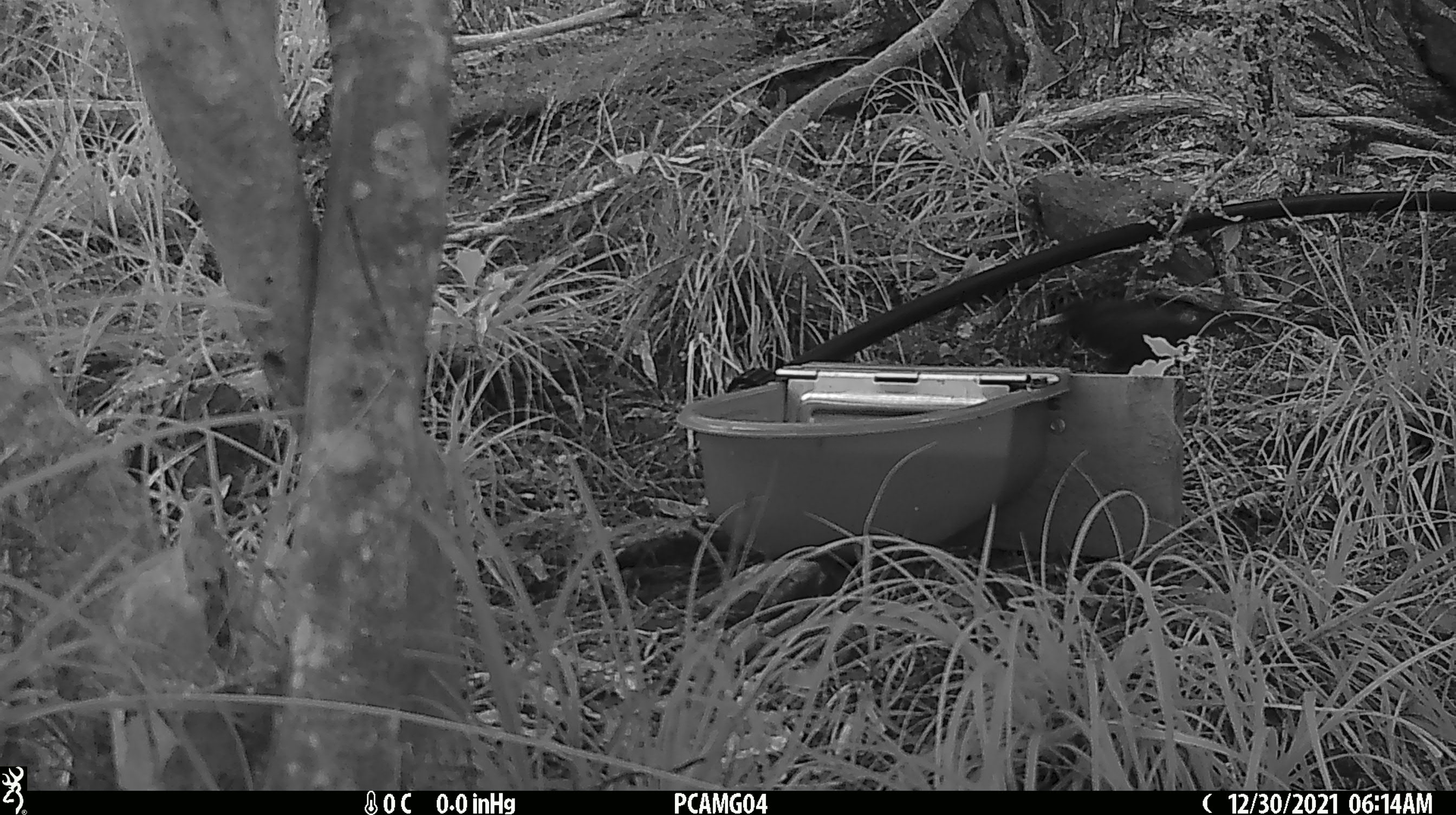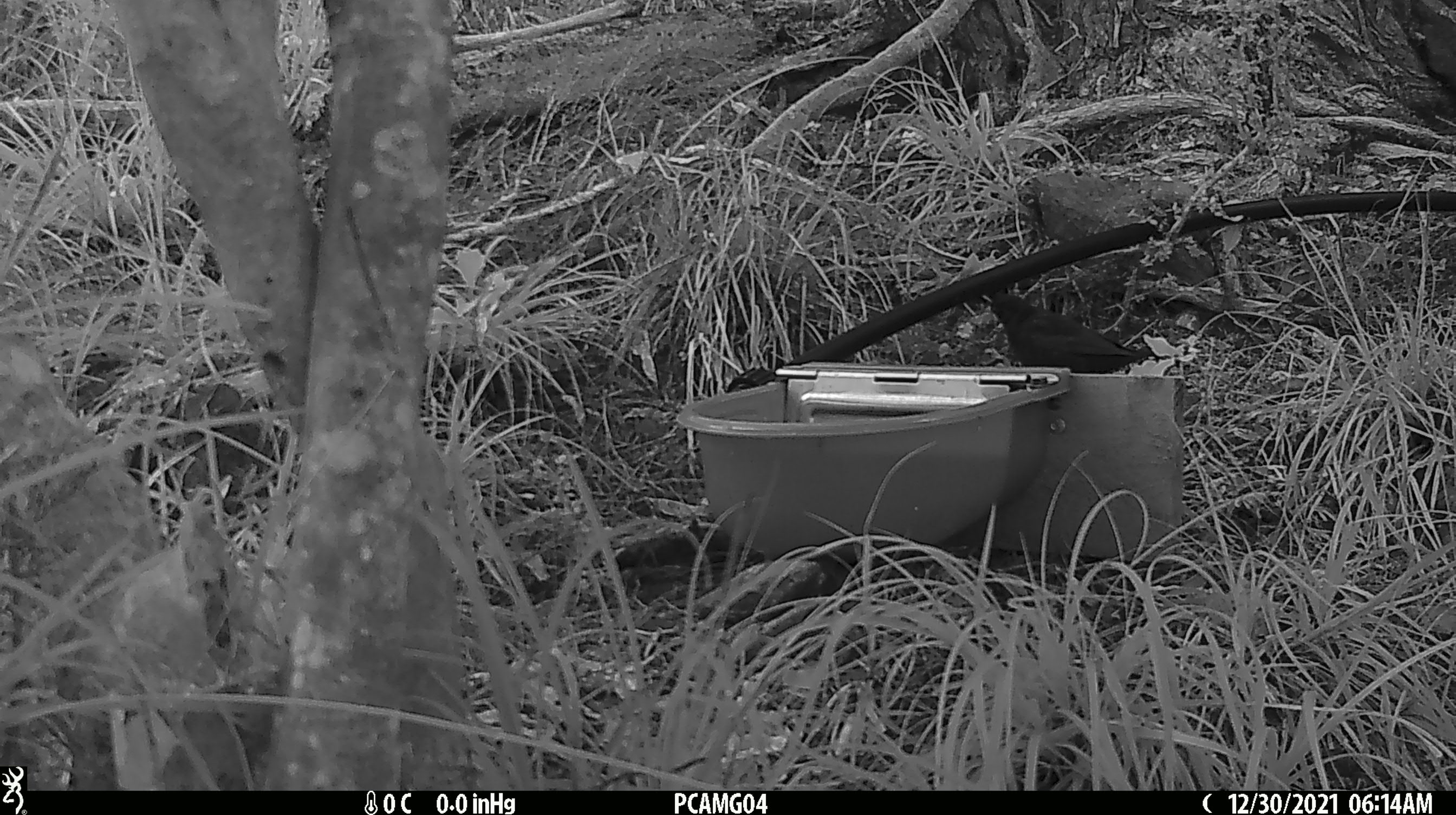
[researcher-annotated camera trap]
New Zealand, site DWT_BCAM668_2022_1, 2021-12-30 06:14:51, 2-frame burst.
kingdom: Animalia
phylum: Chordata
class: Aves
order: Passeriformes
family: Turdidae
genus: Turdus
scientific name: Turdus merula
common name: eurasian blackbird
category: blackbird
Blackbird (eurasian blackbird) (Turdus merula).